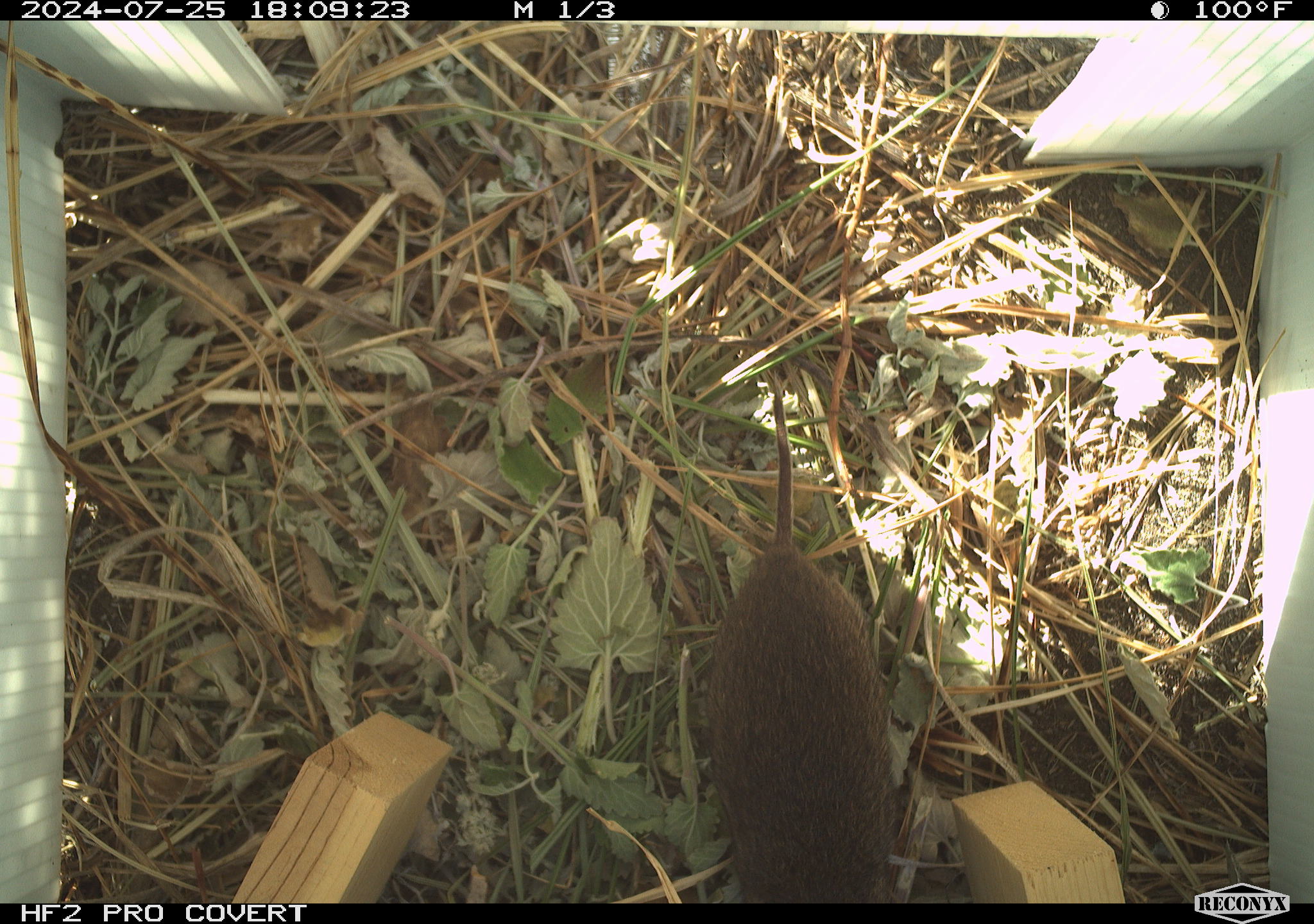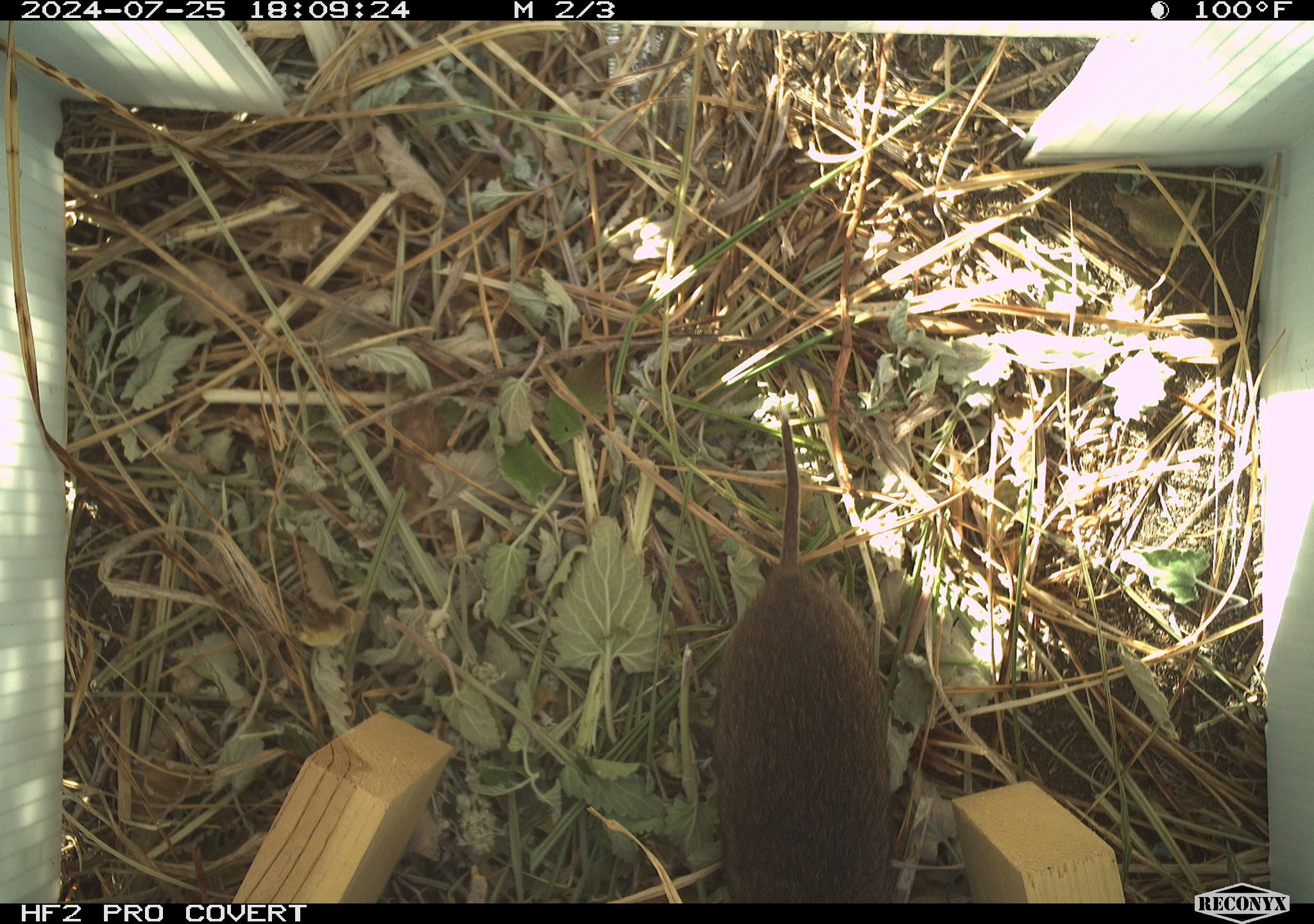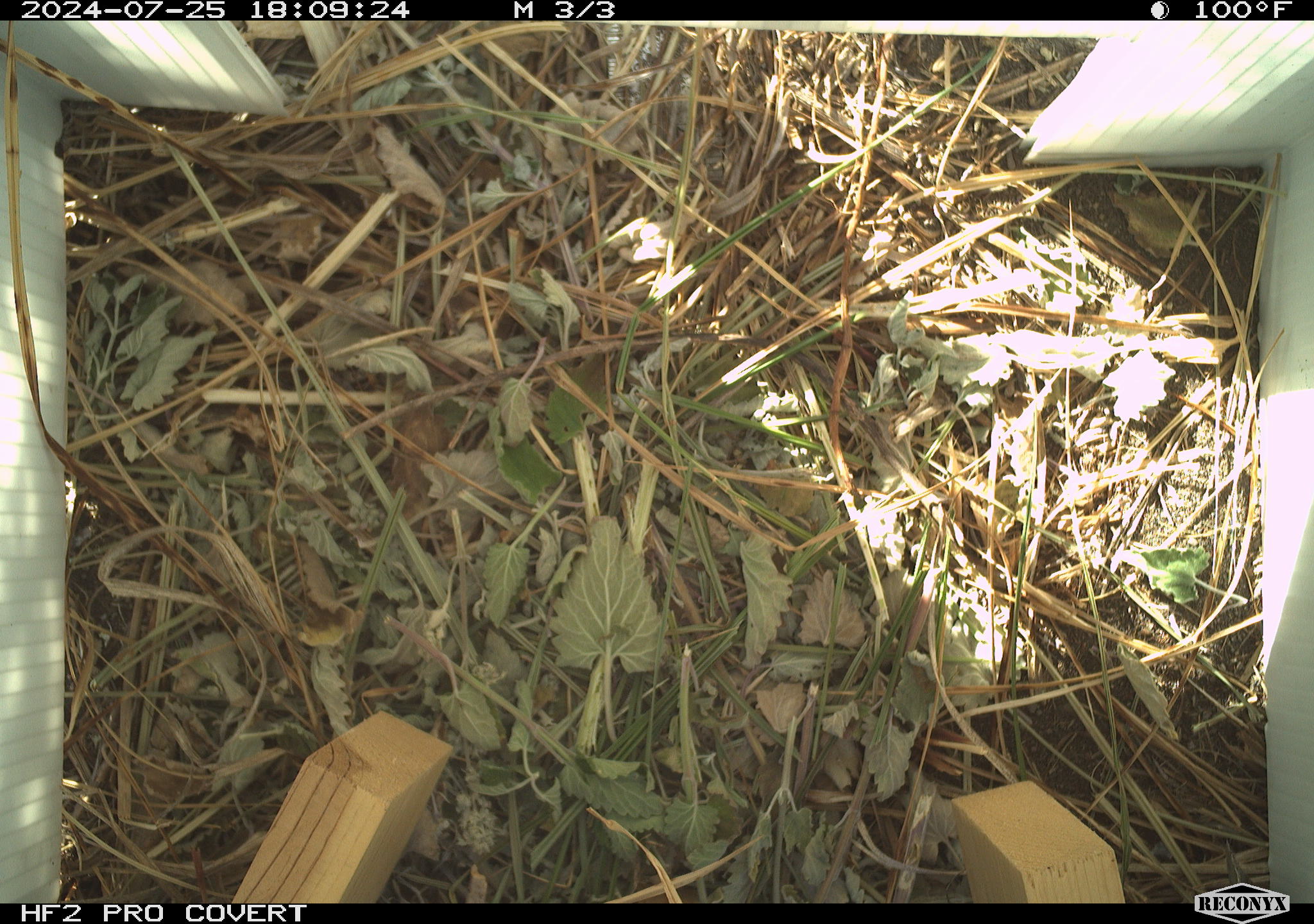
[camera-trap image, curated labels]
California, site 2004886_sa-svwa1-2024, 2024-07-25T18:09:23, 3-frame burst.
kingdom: Animalia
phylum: Chordata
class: Mammalia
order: Rodentia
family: Cricetidae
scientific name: Arvicolinae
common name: voles, lemmings, and muskrats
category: arvicolinae subfamily